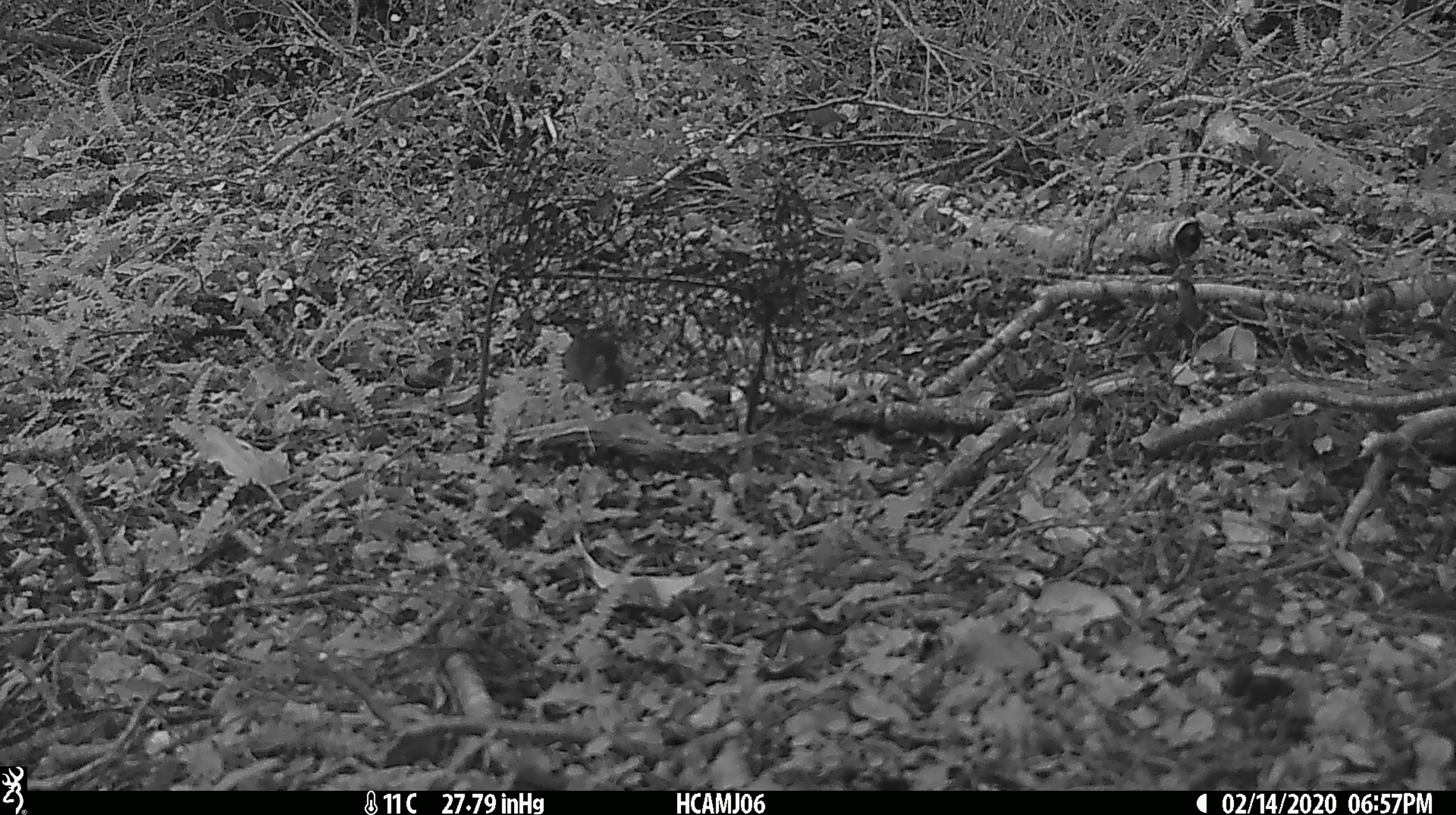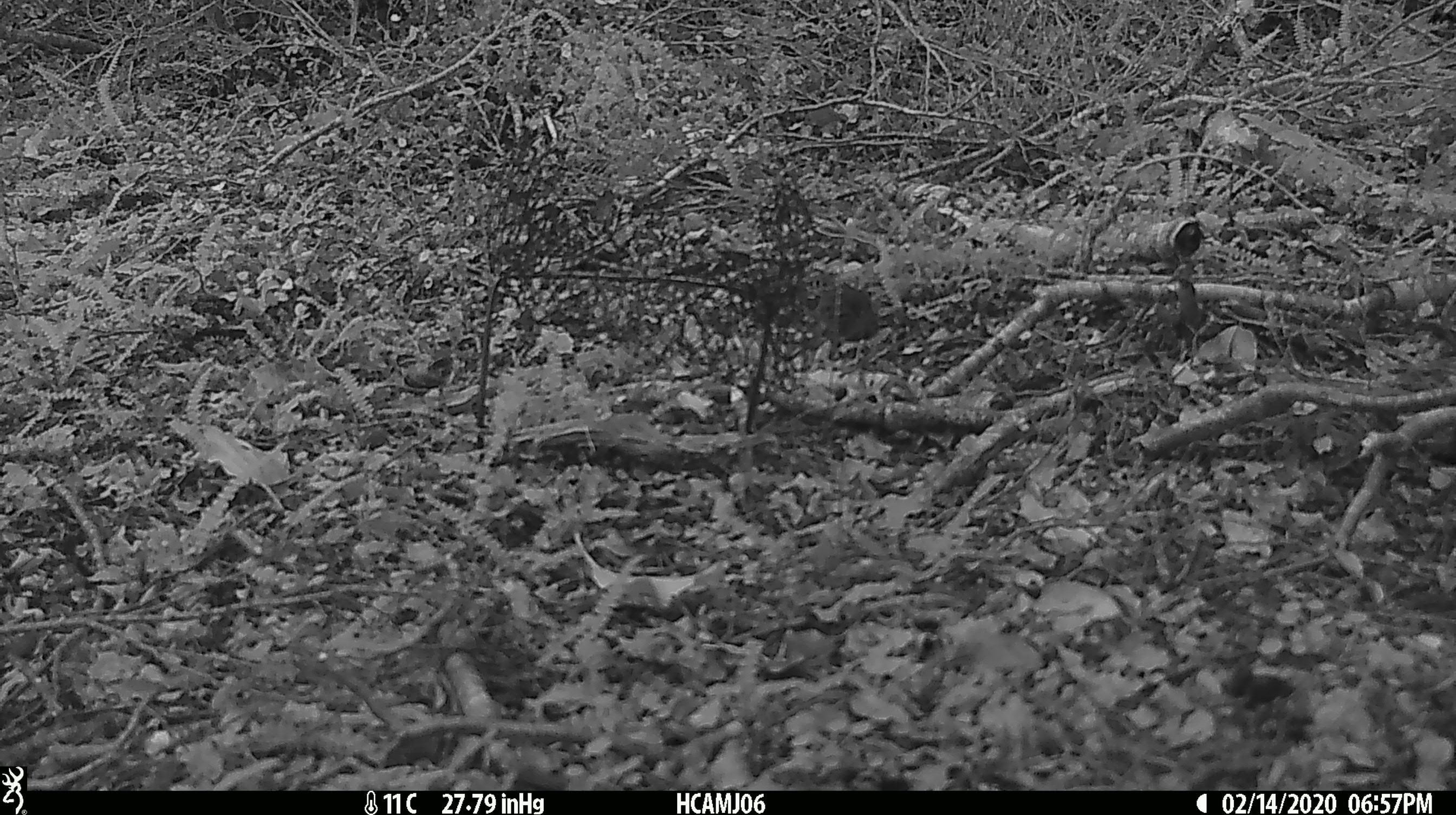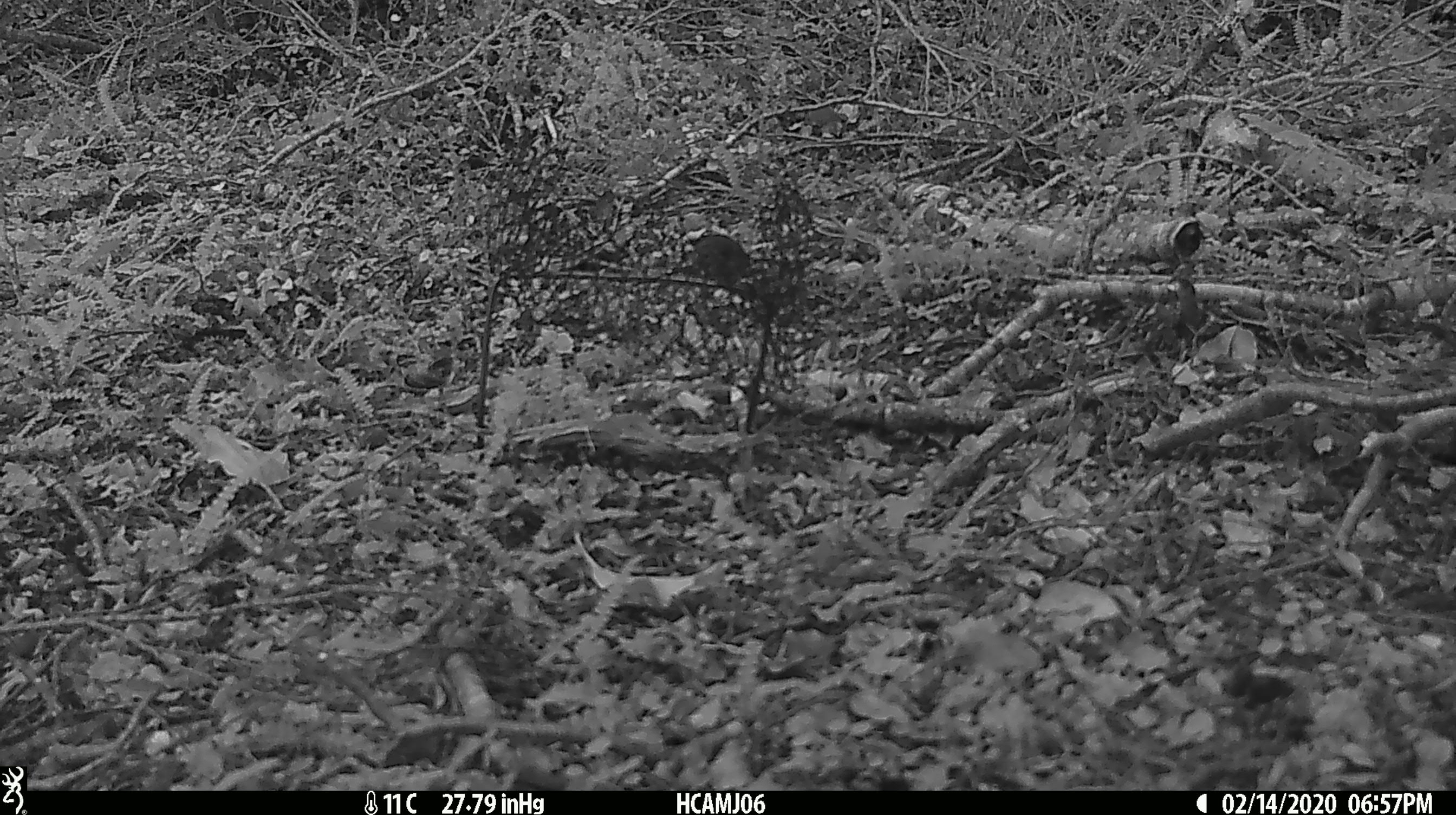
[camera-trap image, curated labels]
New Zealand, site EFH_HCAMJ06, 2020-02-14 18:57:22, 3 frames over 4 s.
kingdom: Animalia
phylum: Chordata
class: Mammalia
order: Rodentia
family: Muridae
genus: Mus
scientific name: Mus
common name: mouse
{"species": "mouse (Mus)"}